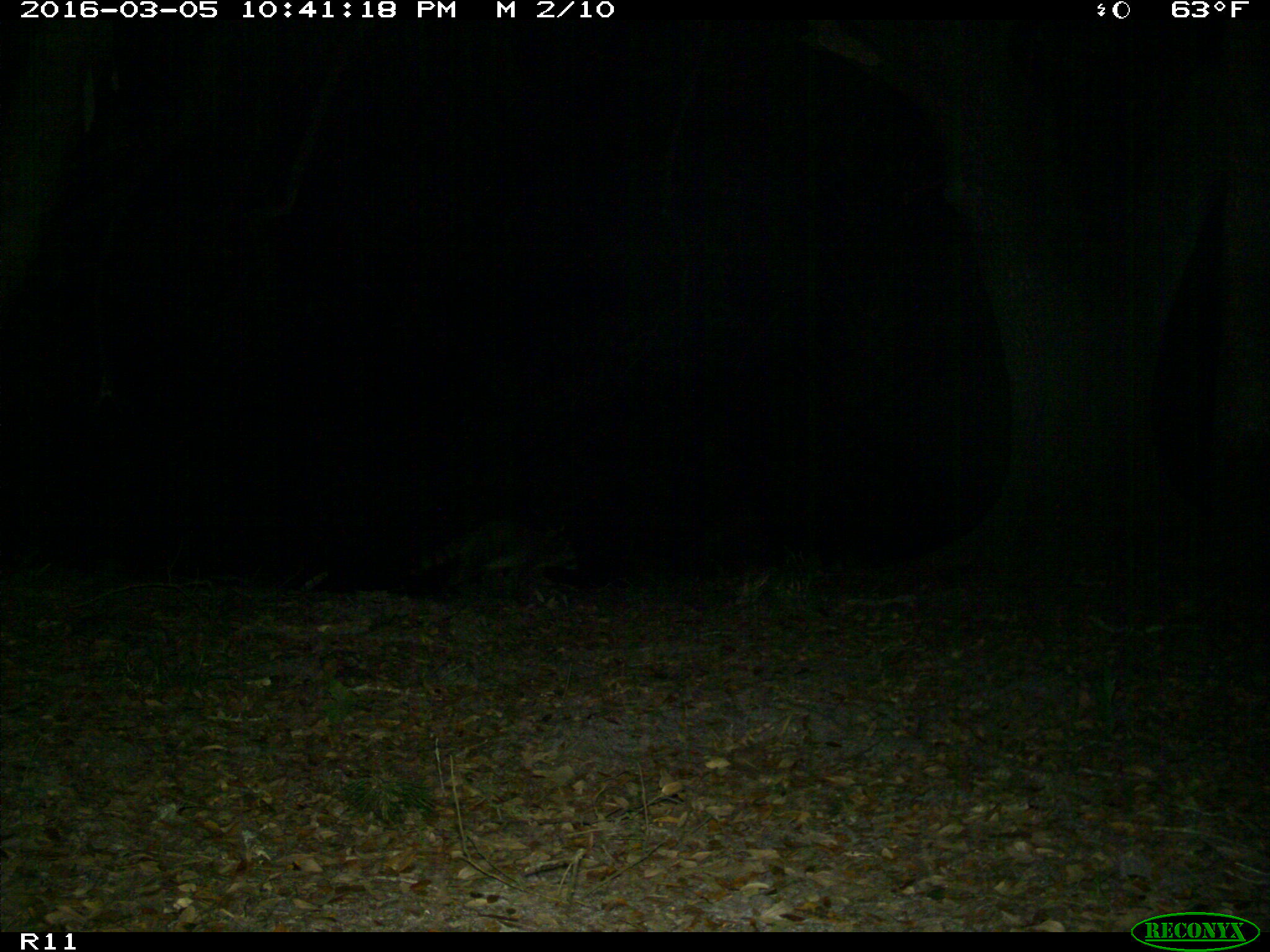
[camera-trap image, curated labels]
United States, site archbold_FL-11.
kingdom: Animalia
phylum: Chordata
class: Mammalia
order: Carnivora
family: Procyonidae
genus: Procyon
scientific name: Procyon lotor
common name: common raccoon